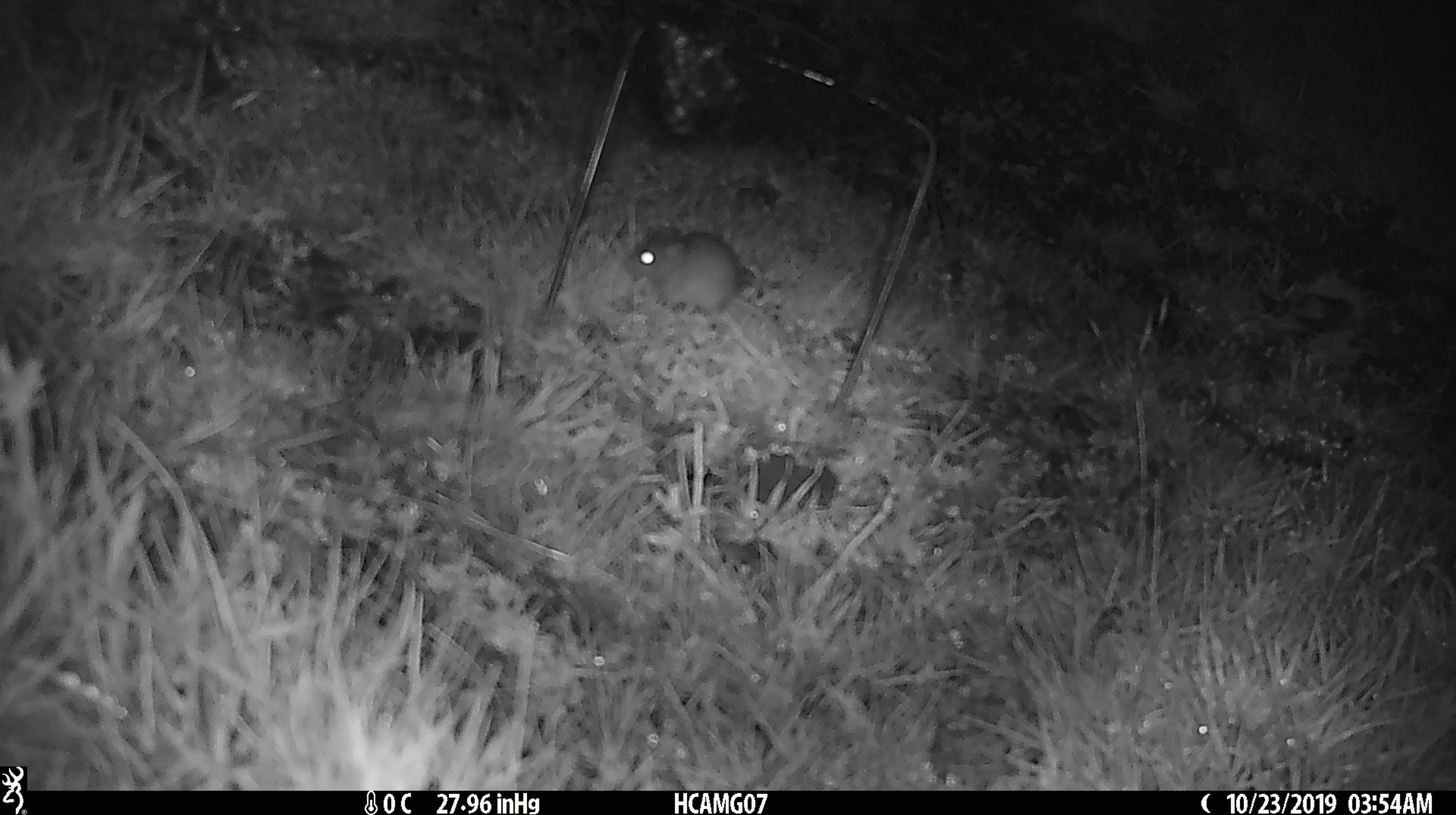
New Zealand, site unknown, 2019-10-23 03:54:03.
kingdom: Animalia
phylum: Chordata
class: Mammalia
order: Rodentia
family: Muridae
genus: Mus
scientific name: Mus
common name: mouse